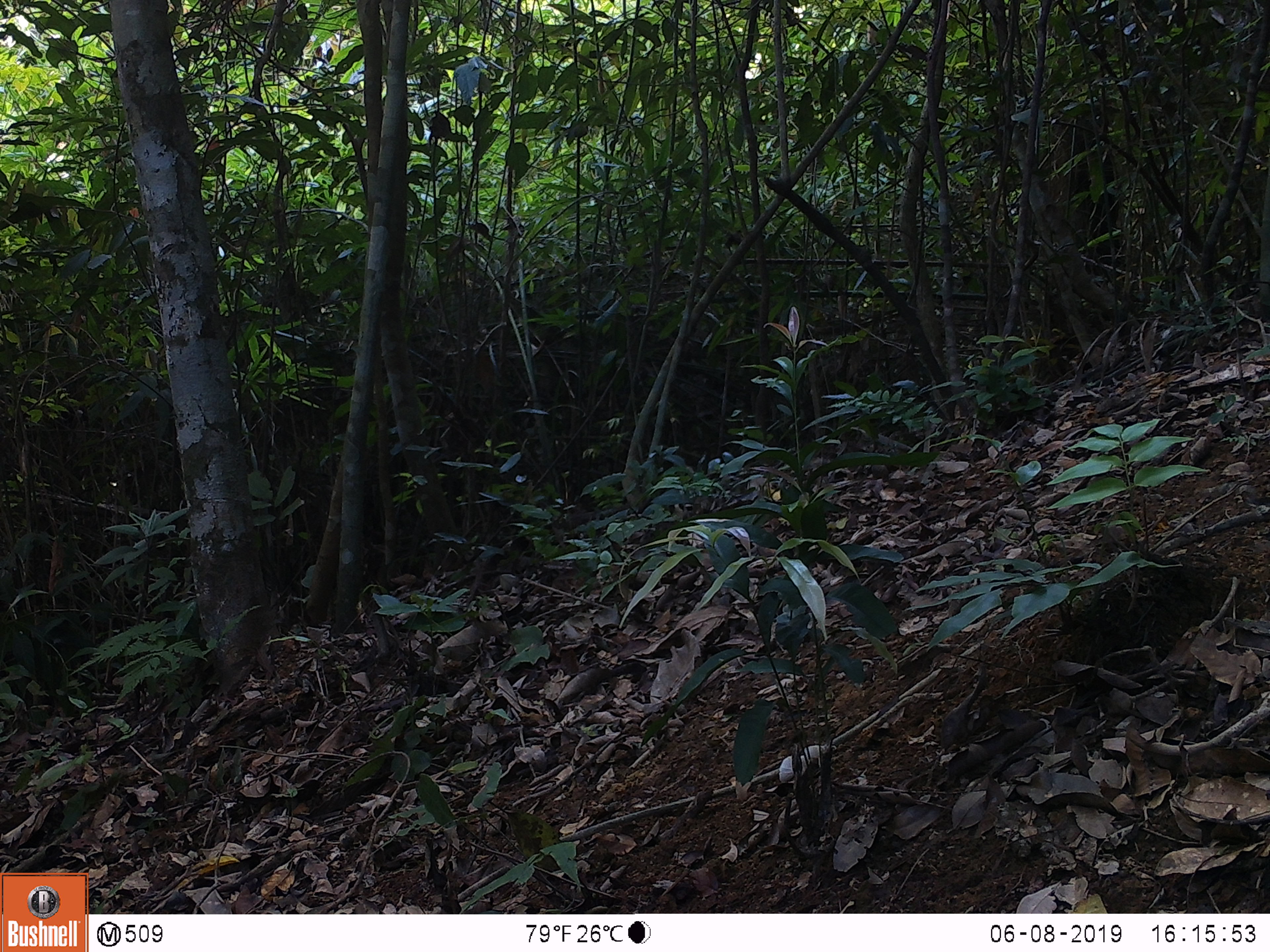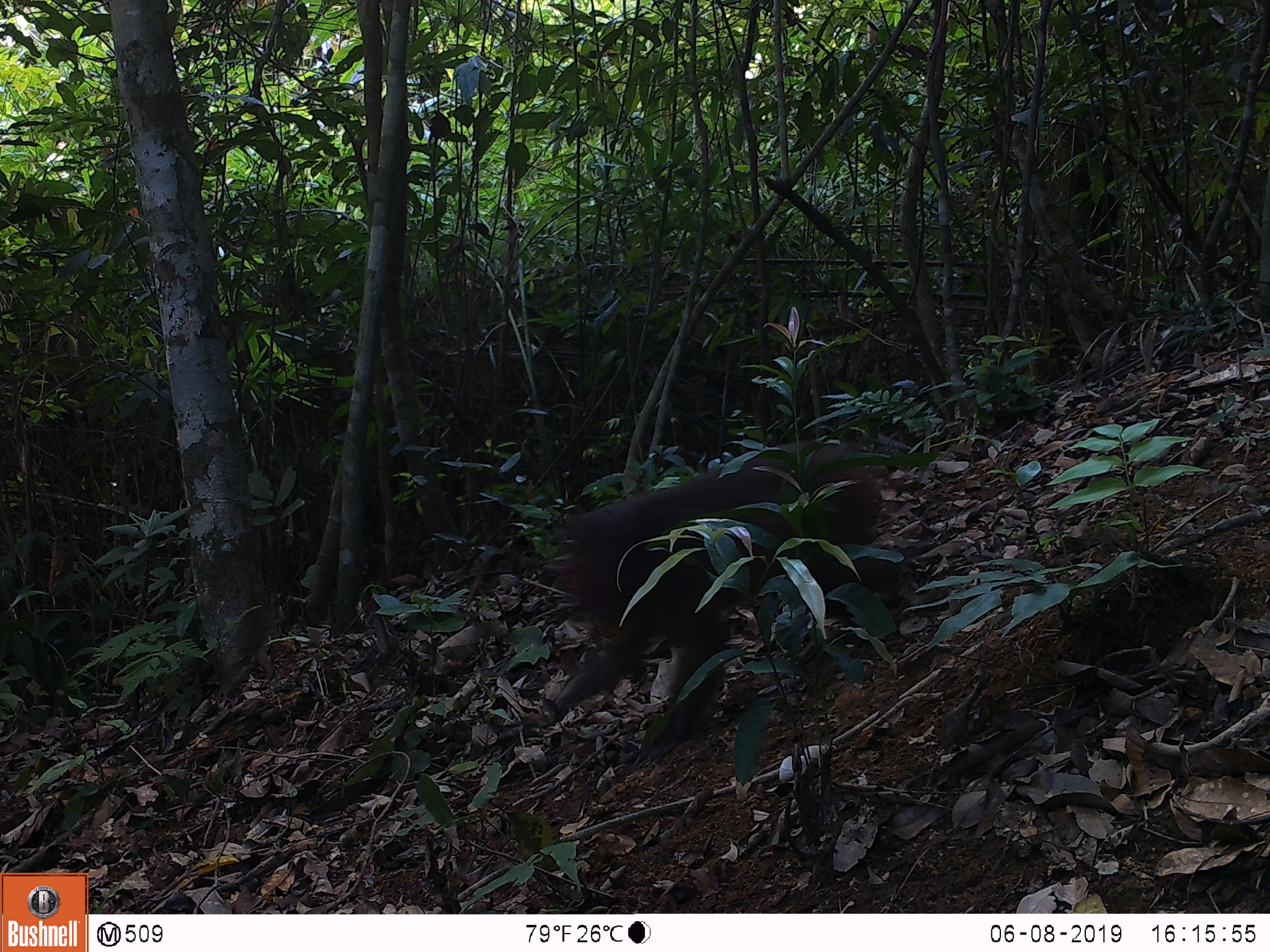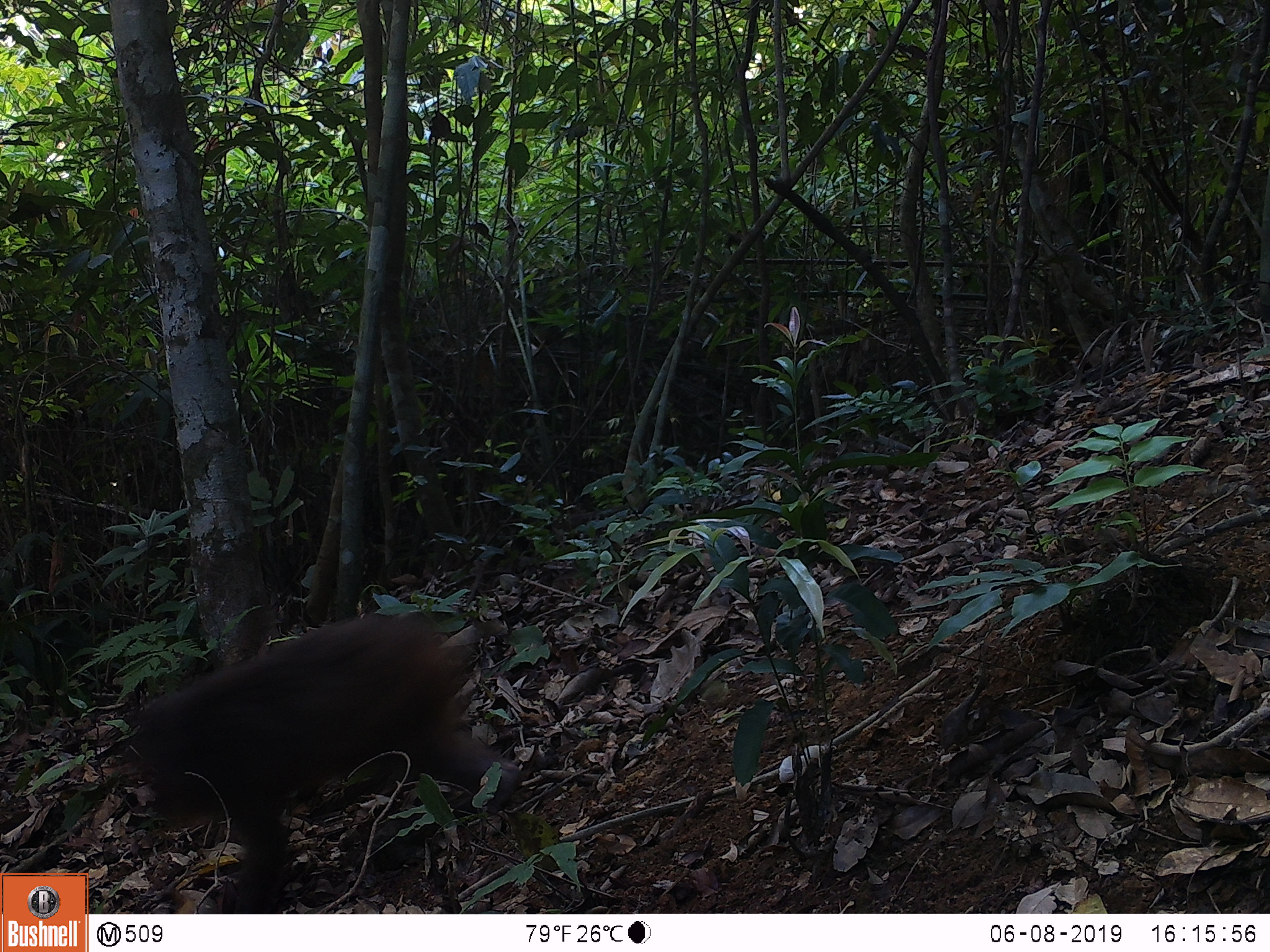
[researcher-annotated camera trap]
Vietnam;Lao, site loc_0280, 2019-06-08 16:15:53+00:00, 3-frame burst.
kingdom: Animalia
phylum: Chordata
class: Mammalia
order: Primates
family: Cercopithecidae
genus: Macaca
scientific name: Macaca arctoides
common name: stump-tailed macaque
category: stump tailed macaque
Stump tailed macaque (stump-tailed macaque) (Macaca arctoides). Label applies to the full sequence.